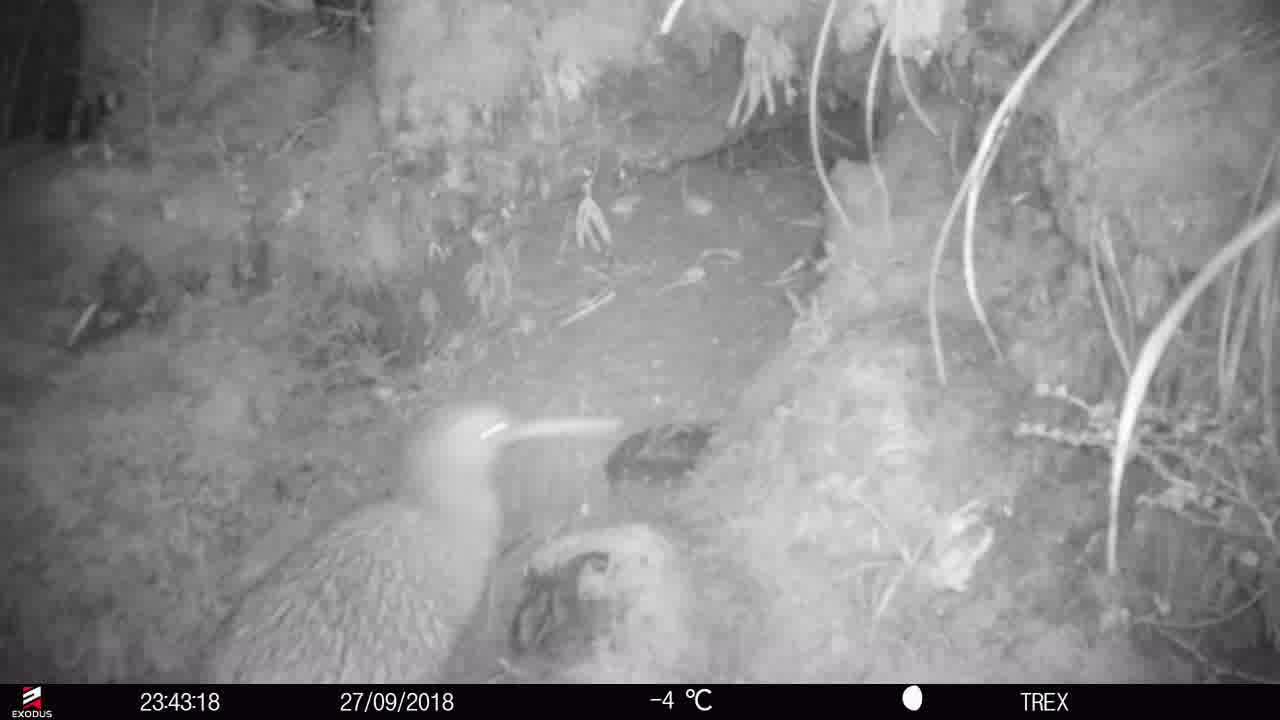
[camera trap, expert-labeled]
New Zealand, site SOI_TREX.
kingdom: Animalia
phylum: Chordata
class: Aves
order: Apterygiformes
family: Apterygidae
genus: Apteryx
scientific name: Apteryx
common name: kiwi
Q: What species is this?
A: Kiwi (Apteryx).